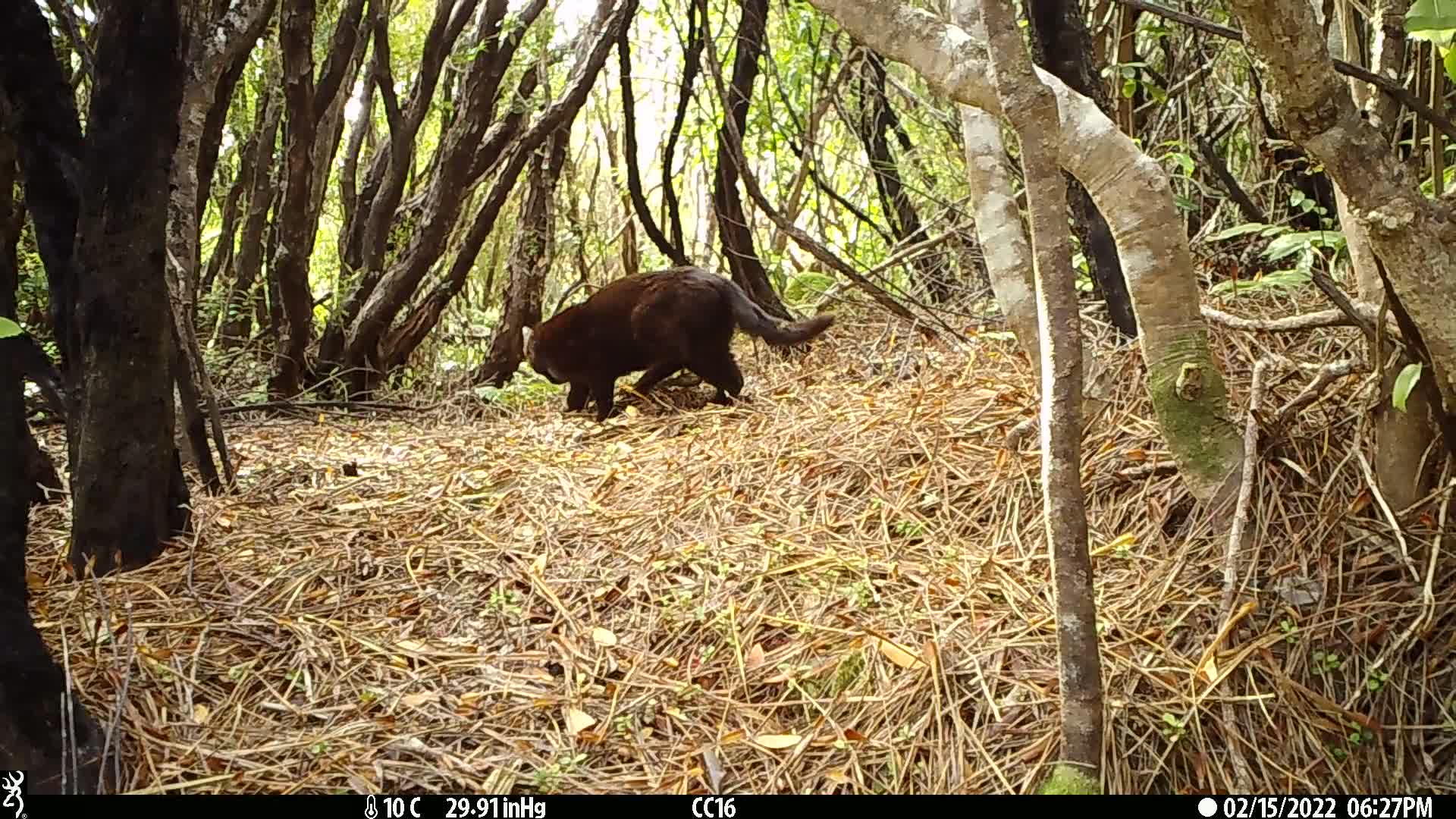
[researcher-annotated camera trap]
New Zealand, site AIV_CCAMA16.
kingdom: Animalia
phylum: Chordata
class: Mammalia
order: Carnivora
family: Felidae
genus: Felis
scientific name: Felis catus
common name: domestic cat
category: cat